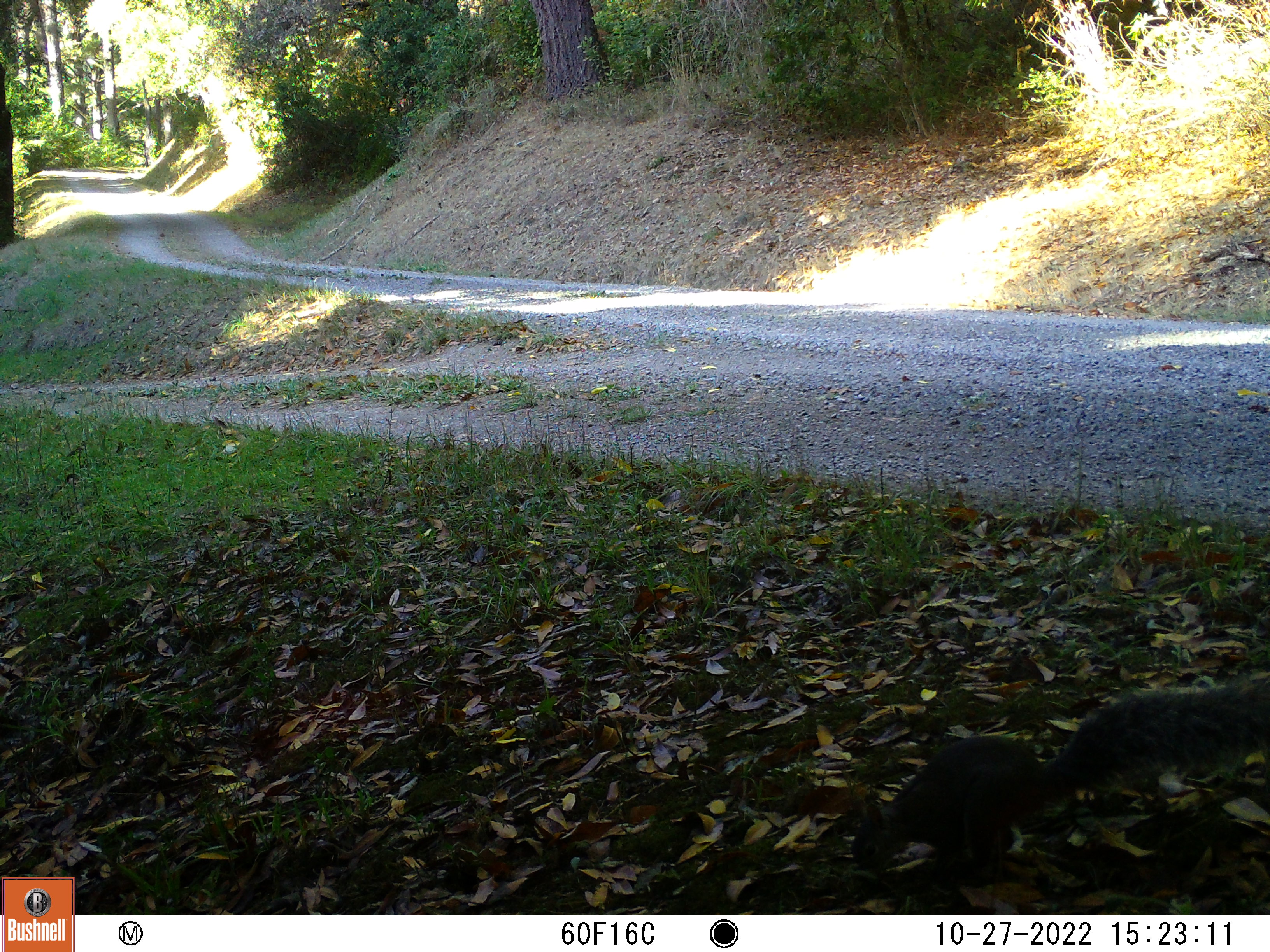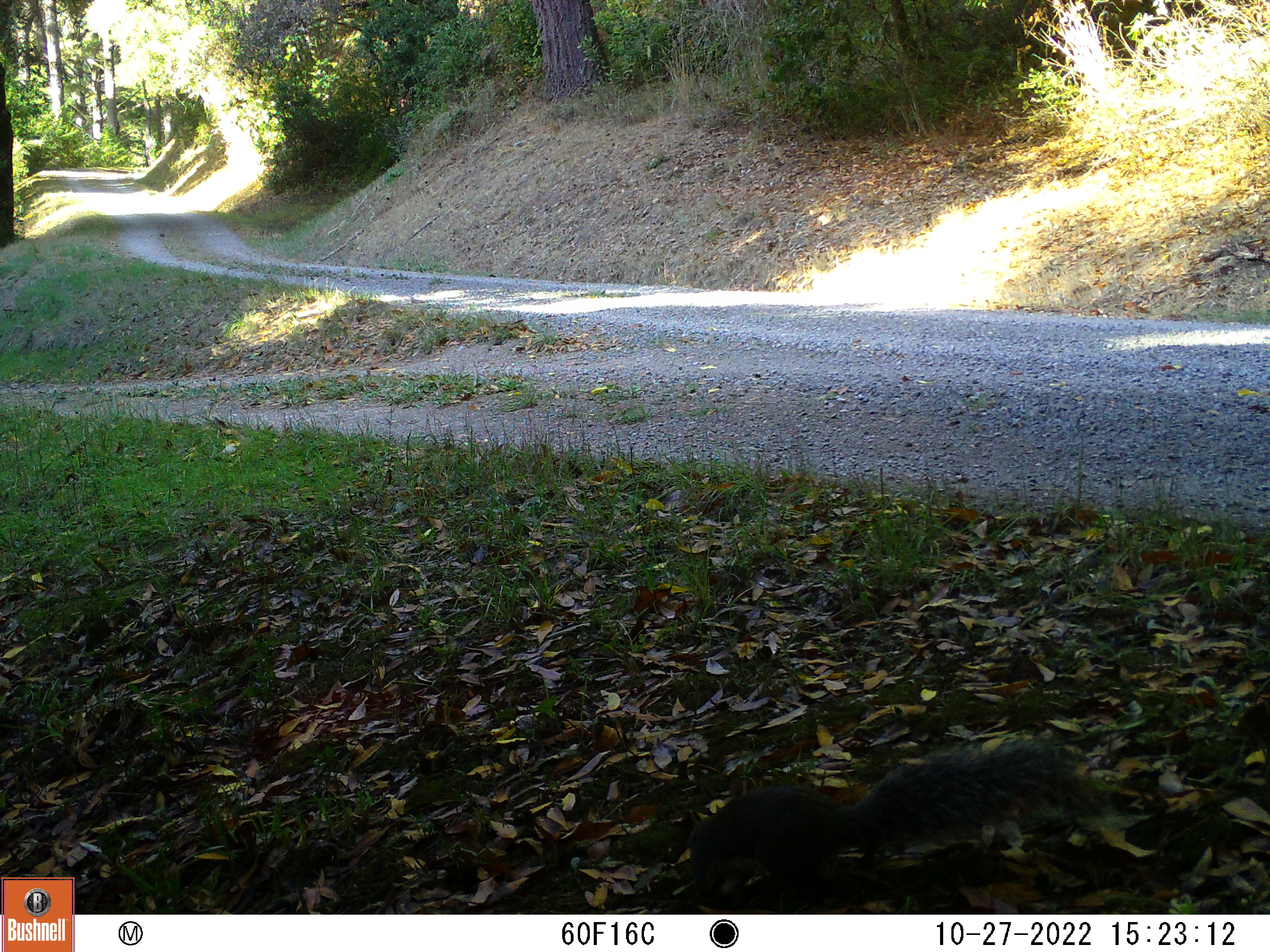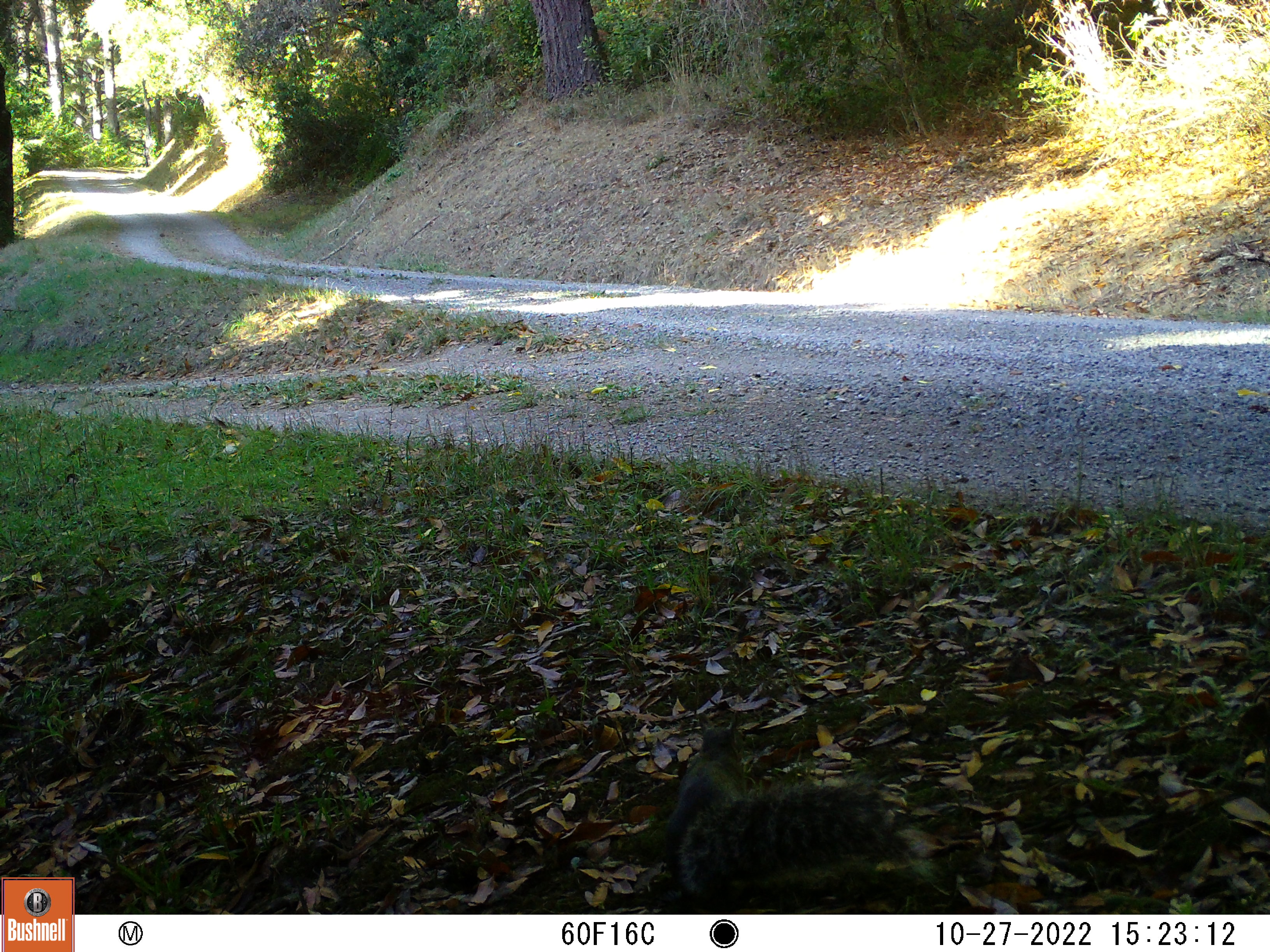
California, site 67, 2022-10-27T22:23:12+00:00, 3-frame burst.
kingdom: Animalia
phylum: Chordata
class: Mammalia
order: Rodentia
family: Sciuridae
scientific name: Sciuridae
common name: squirrel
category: unknown squirrel